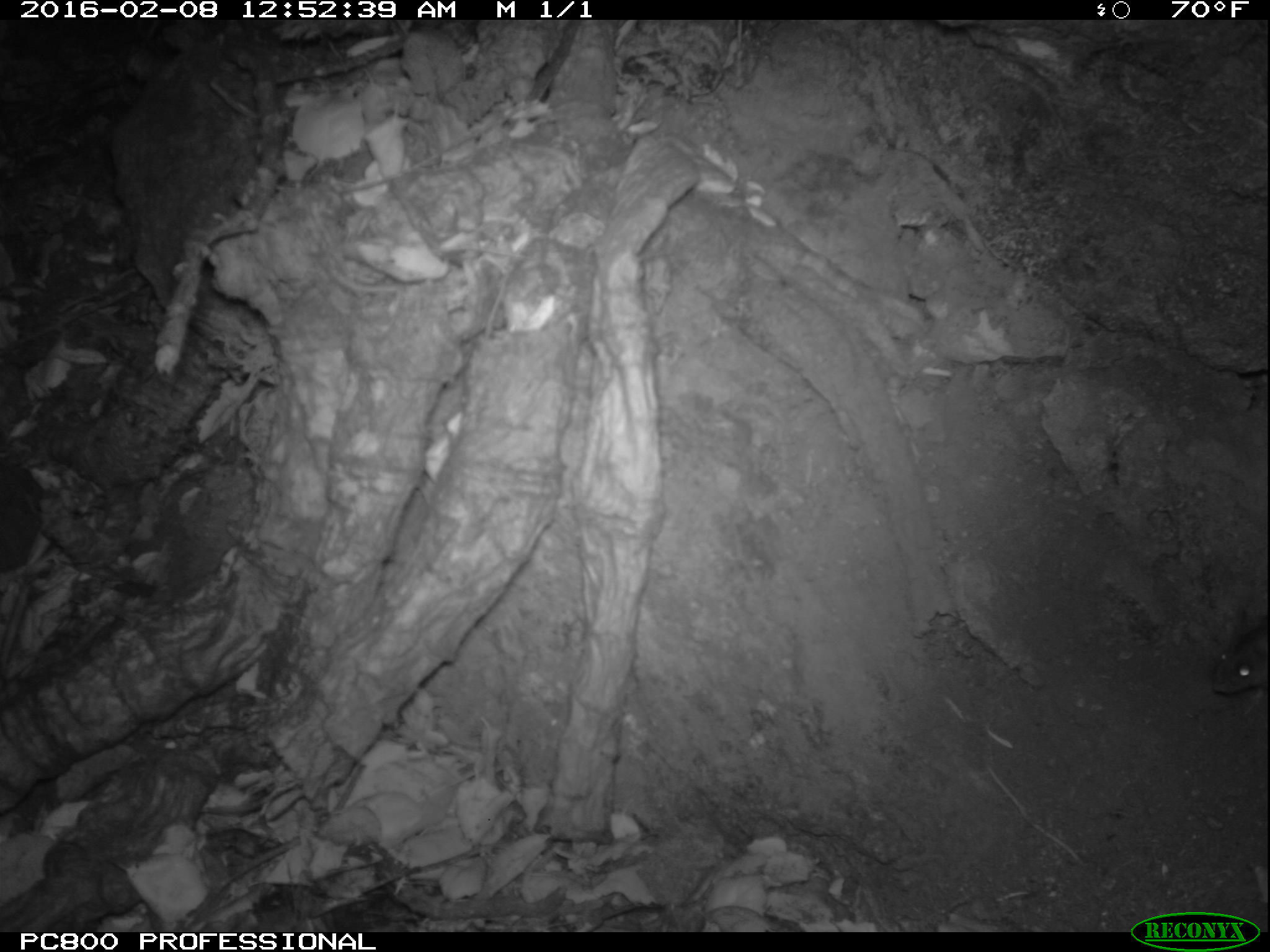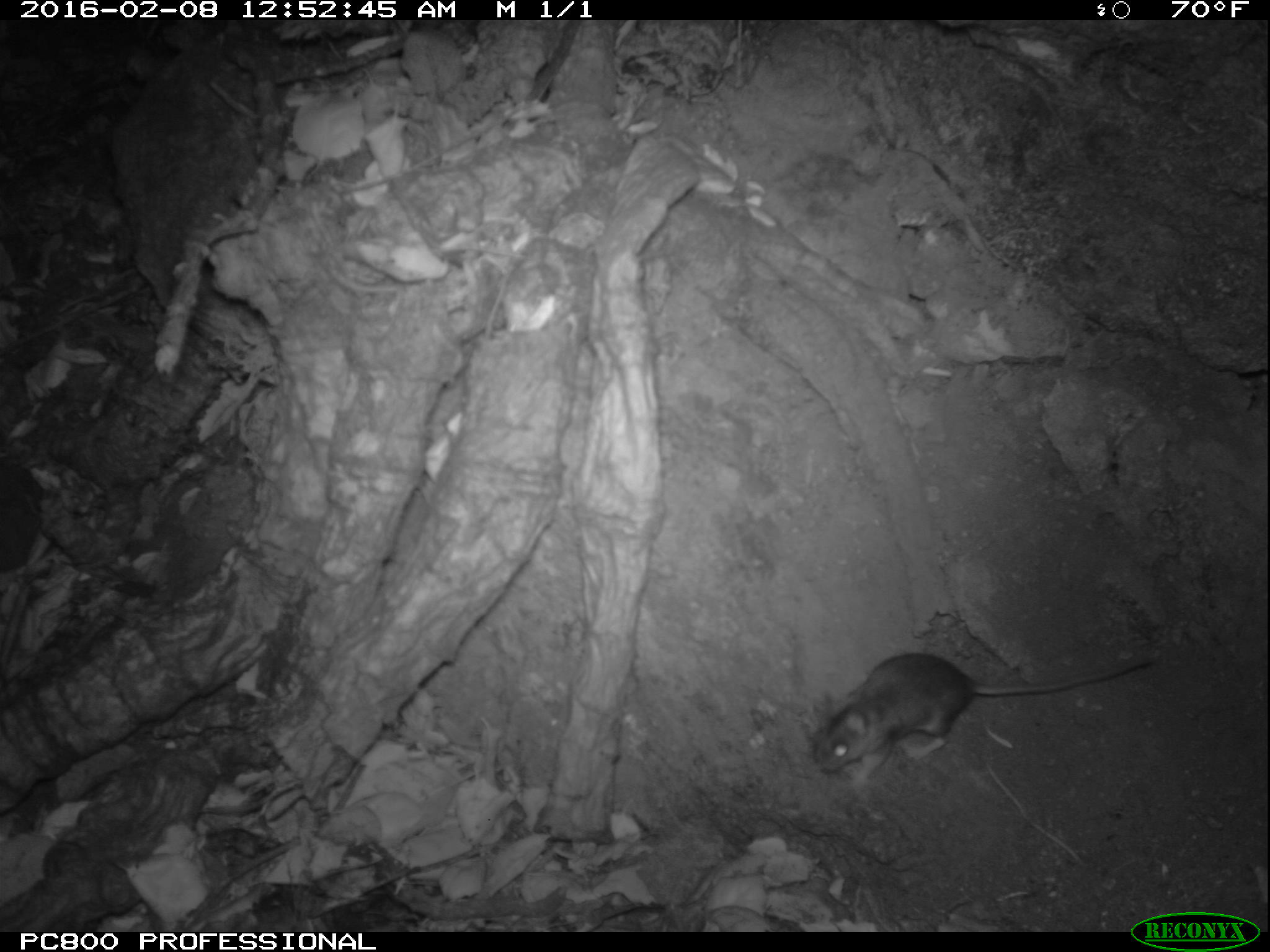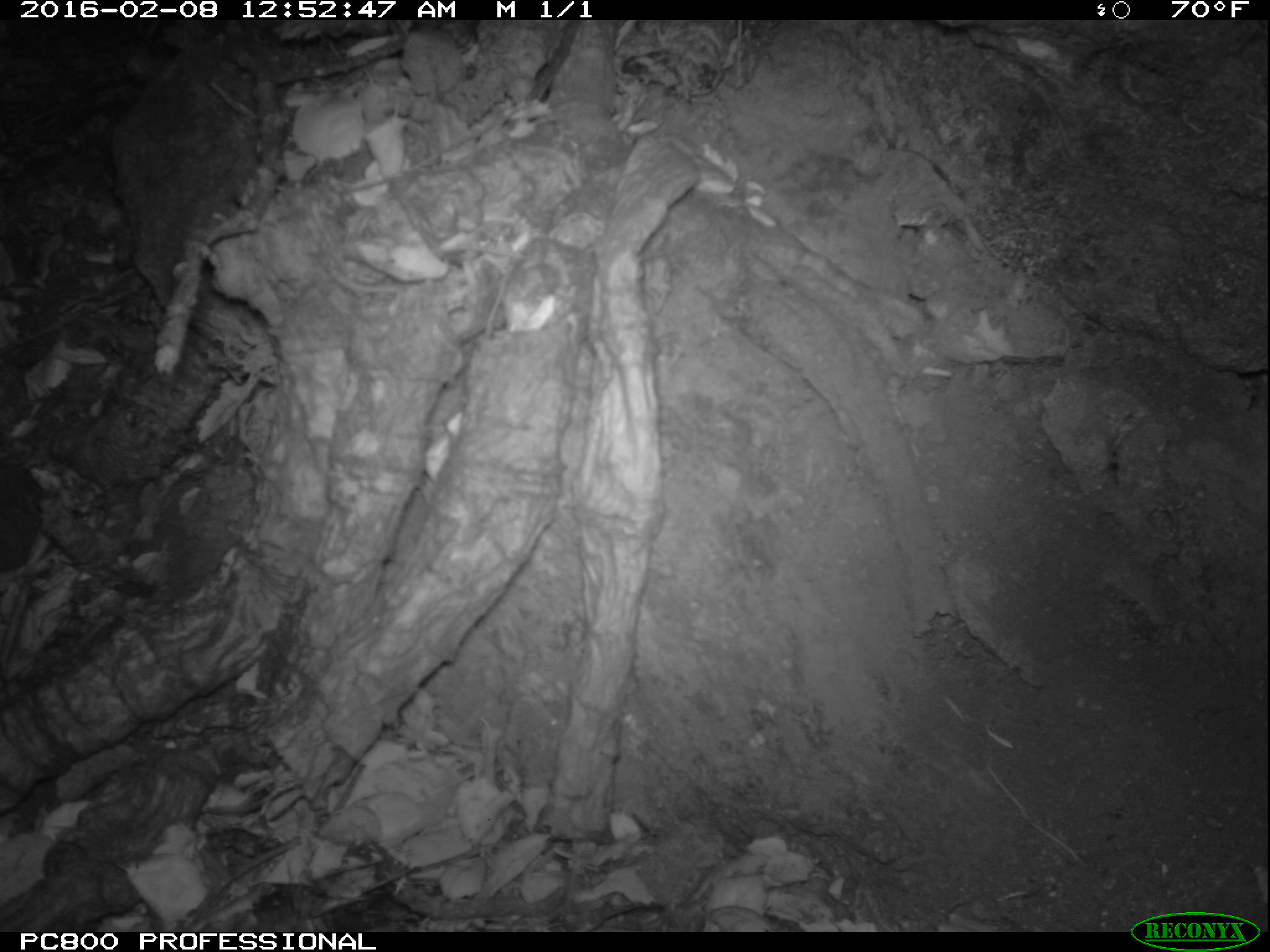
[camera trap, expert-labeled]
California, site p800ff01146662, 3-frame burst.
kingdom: Animalia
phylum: Chordata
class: Mammalia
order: Rodentia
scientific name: Rodentia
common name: rodent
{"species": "rodent (Rodentia)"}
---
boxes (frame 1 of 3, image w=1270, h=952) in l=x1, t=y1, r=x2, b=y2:
rodent: l=1208, t=617, r=1269, b=702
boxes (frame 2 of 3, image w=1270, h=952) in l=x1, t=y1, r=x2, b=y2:
rodent: l=813, t=653, r=1151, b=780